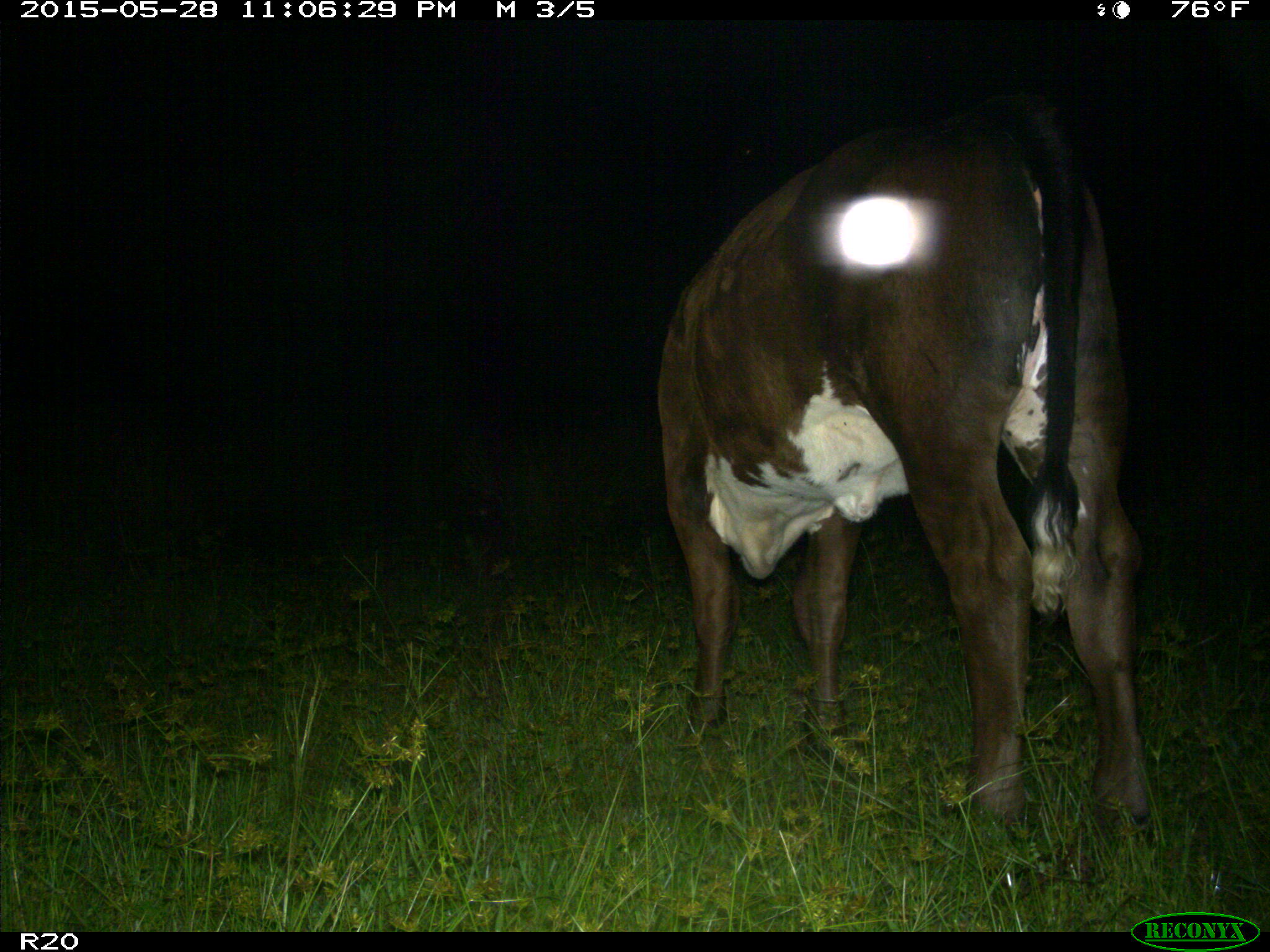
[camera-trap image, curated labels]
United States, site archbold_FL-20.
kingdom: Animalia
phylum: Chordata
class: Mammalia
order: Artiodactyla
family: Bovidae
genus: Bos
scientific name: Bos taurus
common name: domestic cow